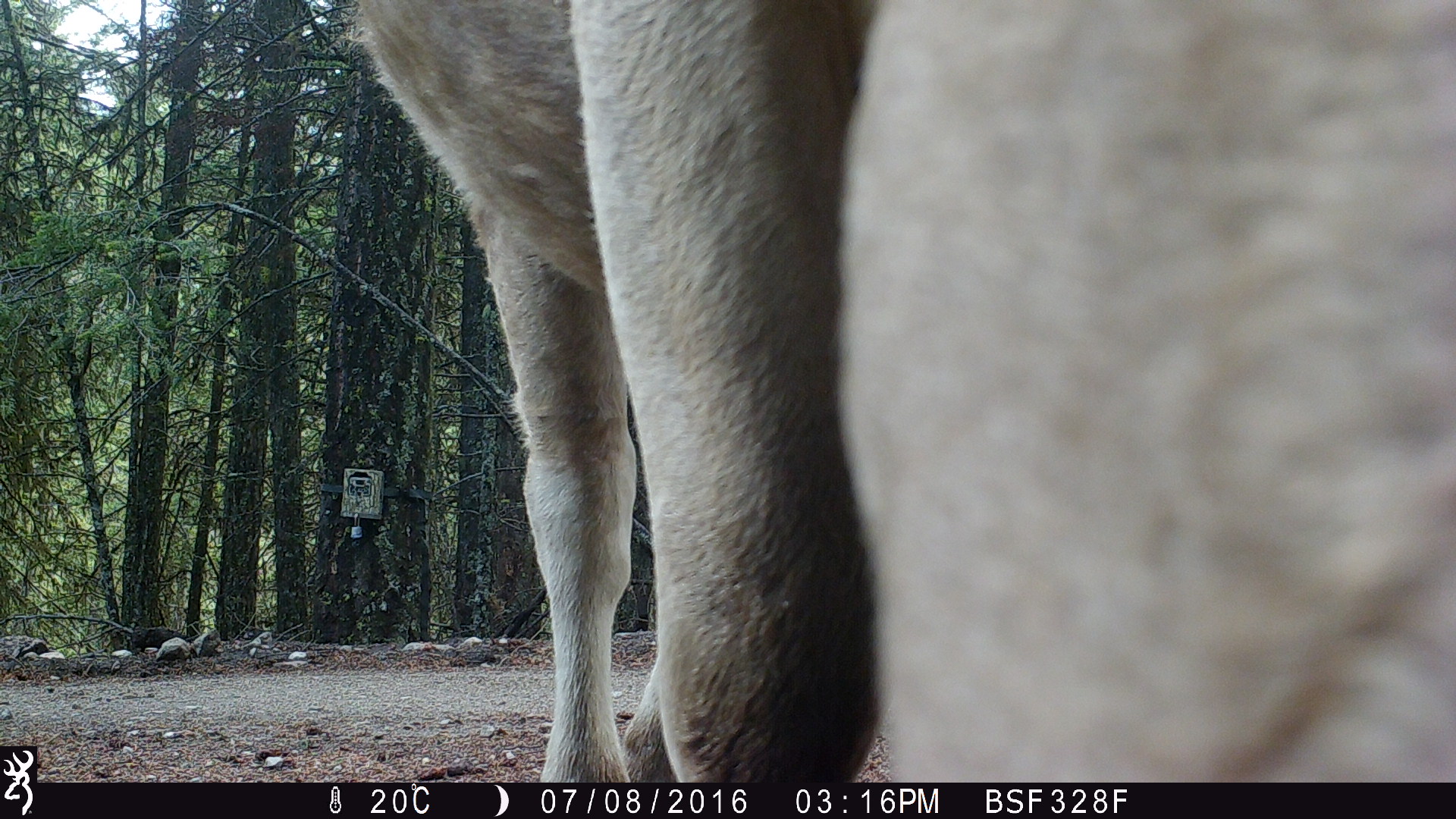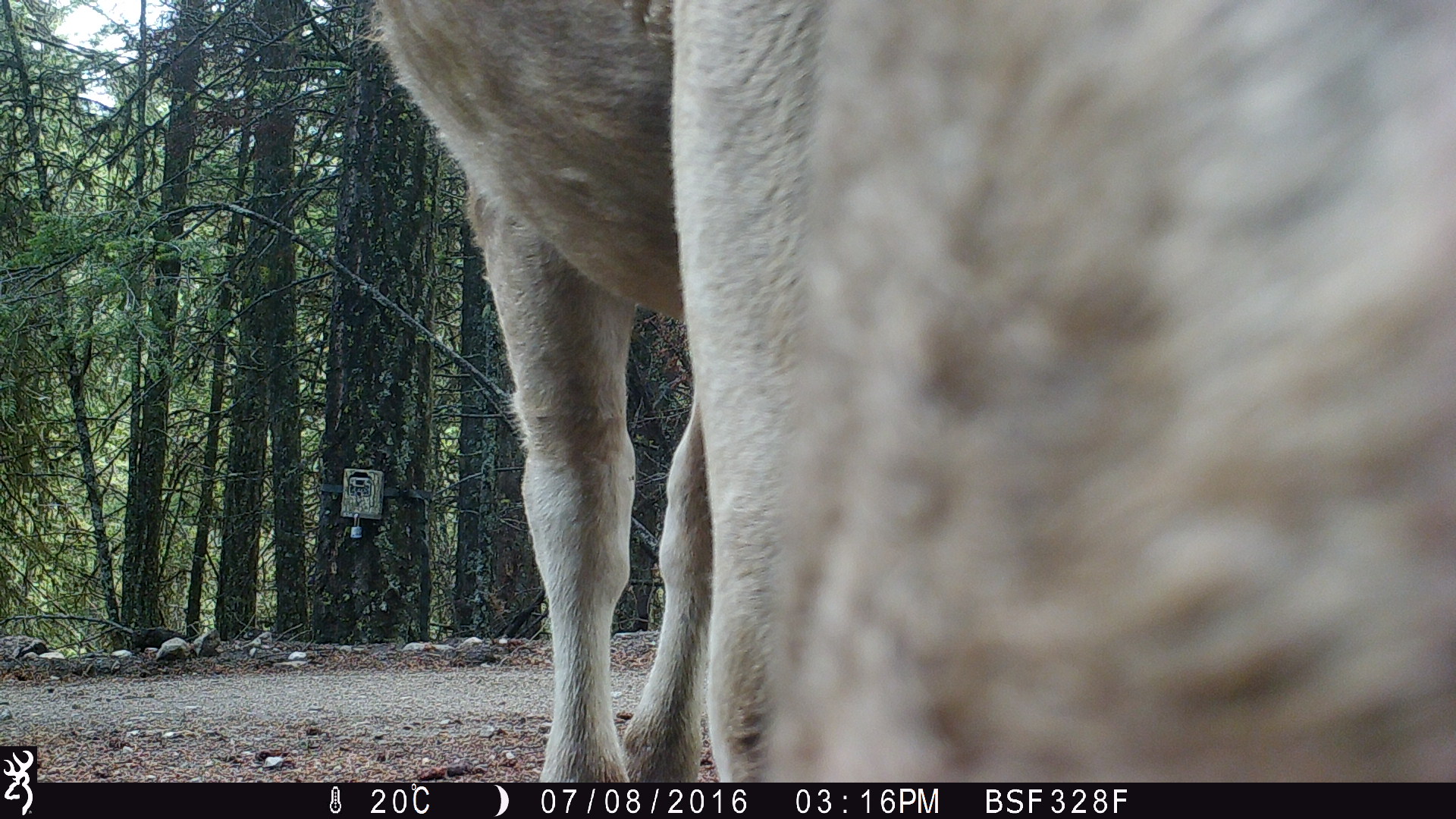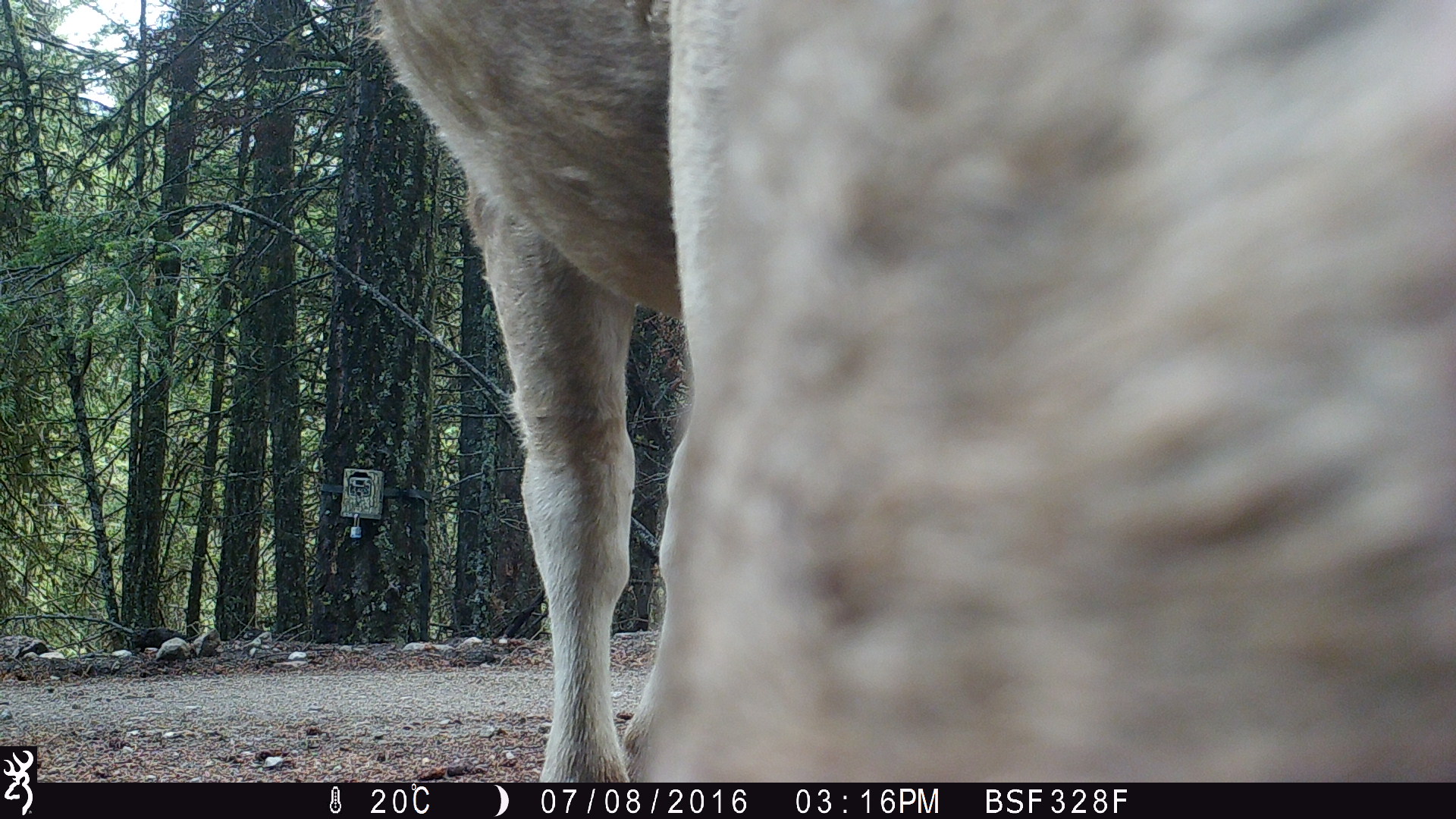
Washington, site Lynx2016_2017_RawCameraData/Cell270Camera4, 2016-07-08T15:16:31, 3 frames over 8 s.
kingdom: Animalia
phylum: Chordata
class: Mammalia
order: Artiodactyla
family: Bovidae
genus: Bos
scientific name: Bos taurus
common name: domestic cattle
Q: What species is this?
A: Domestic cattle (Bos taurus).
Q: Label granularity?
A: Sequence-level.